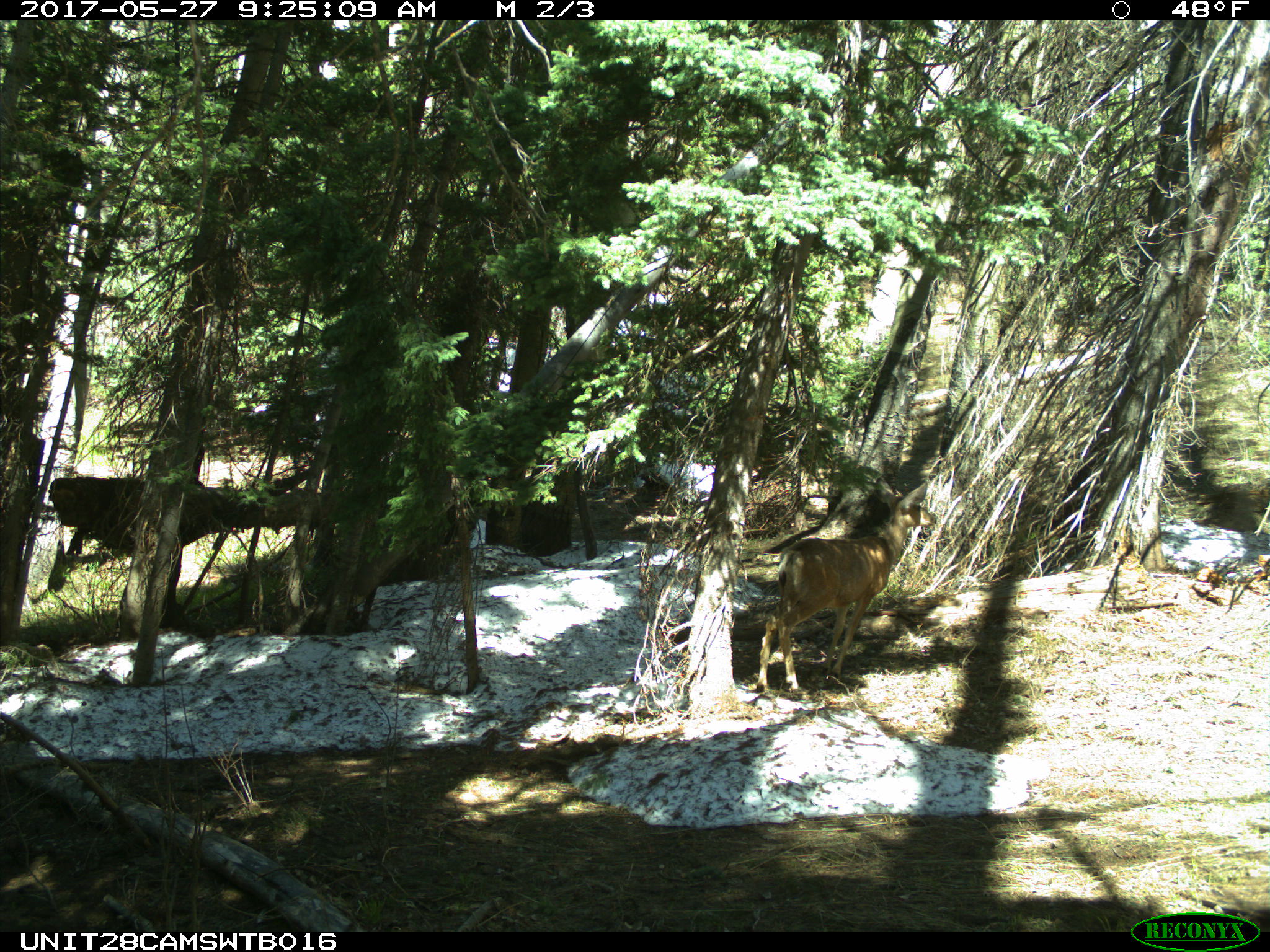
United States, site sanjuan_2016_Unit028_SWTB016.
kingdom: Animalia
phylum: Chordata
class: Mammalia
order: Artiodactyla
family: Cervidae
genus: Odocoileus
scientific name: Odocoileus hemionus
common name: mule deer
Odocoileus hemionus (mule deer).